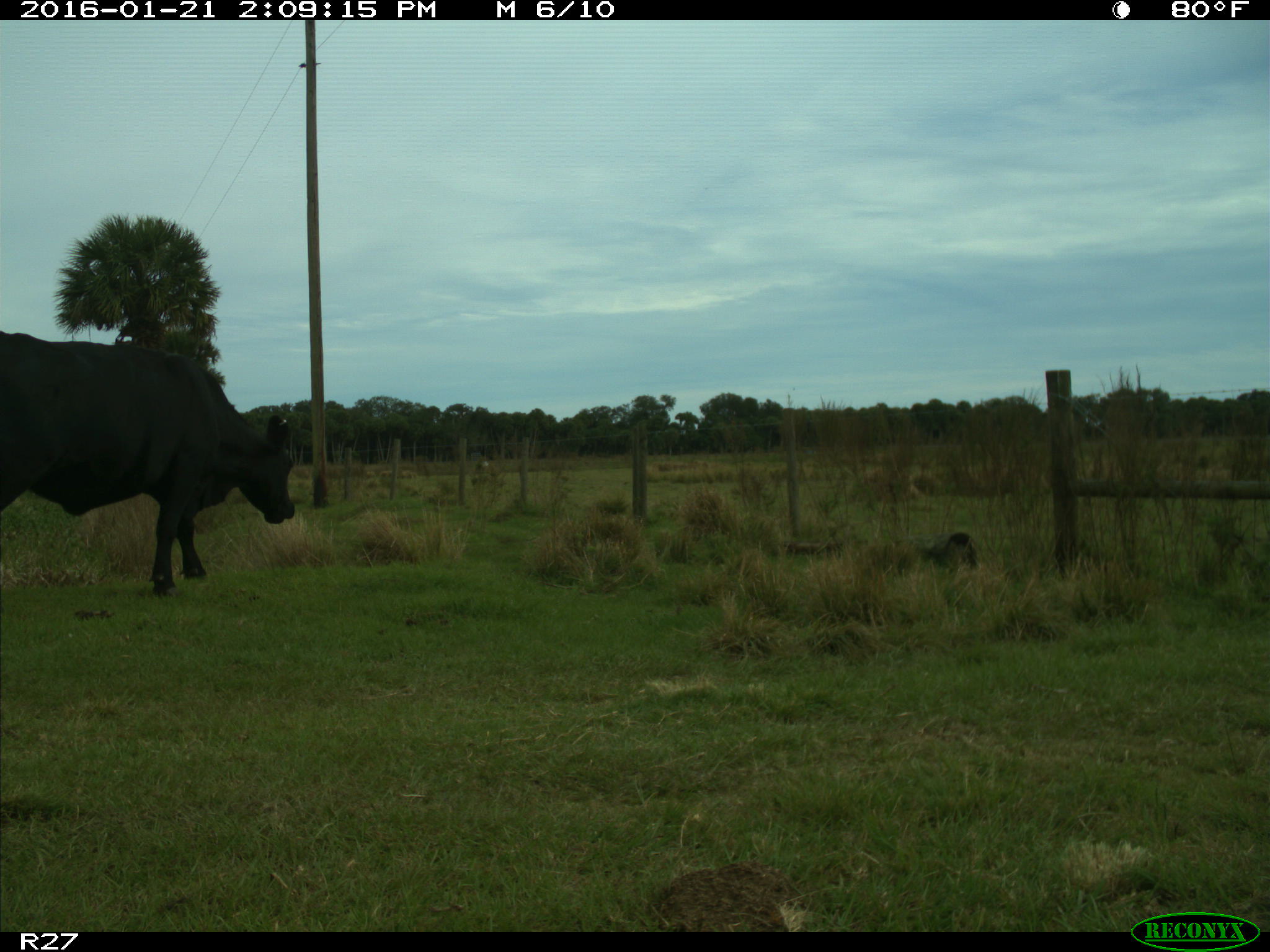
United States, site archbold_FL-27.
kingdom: Animalia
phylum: Chordata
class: Mammalia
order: Artiodactyla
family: Bovidae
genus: Bos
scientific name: Bos taurus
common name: domestic cow